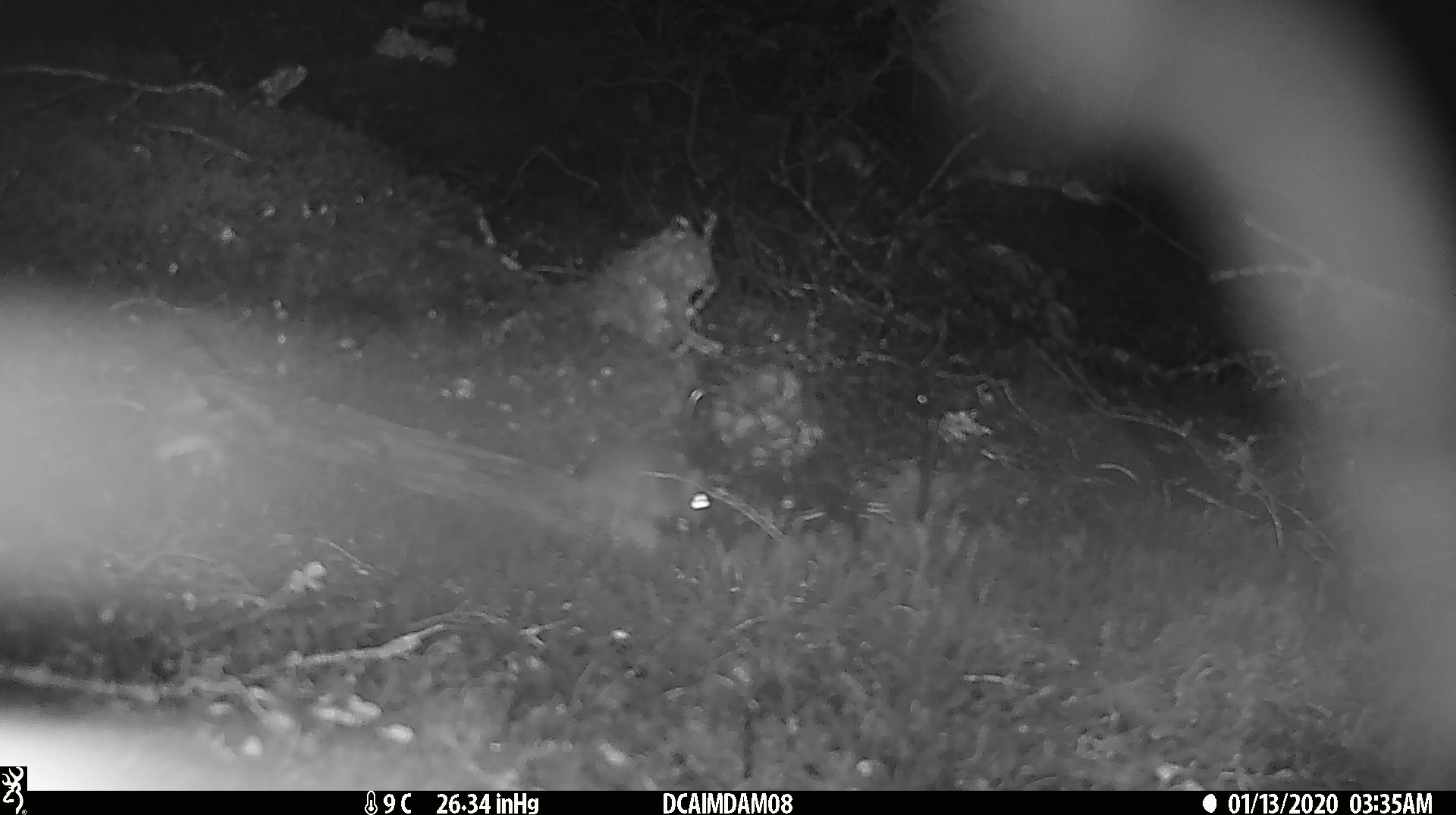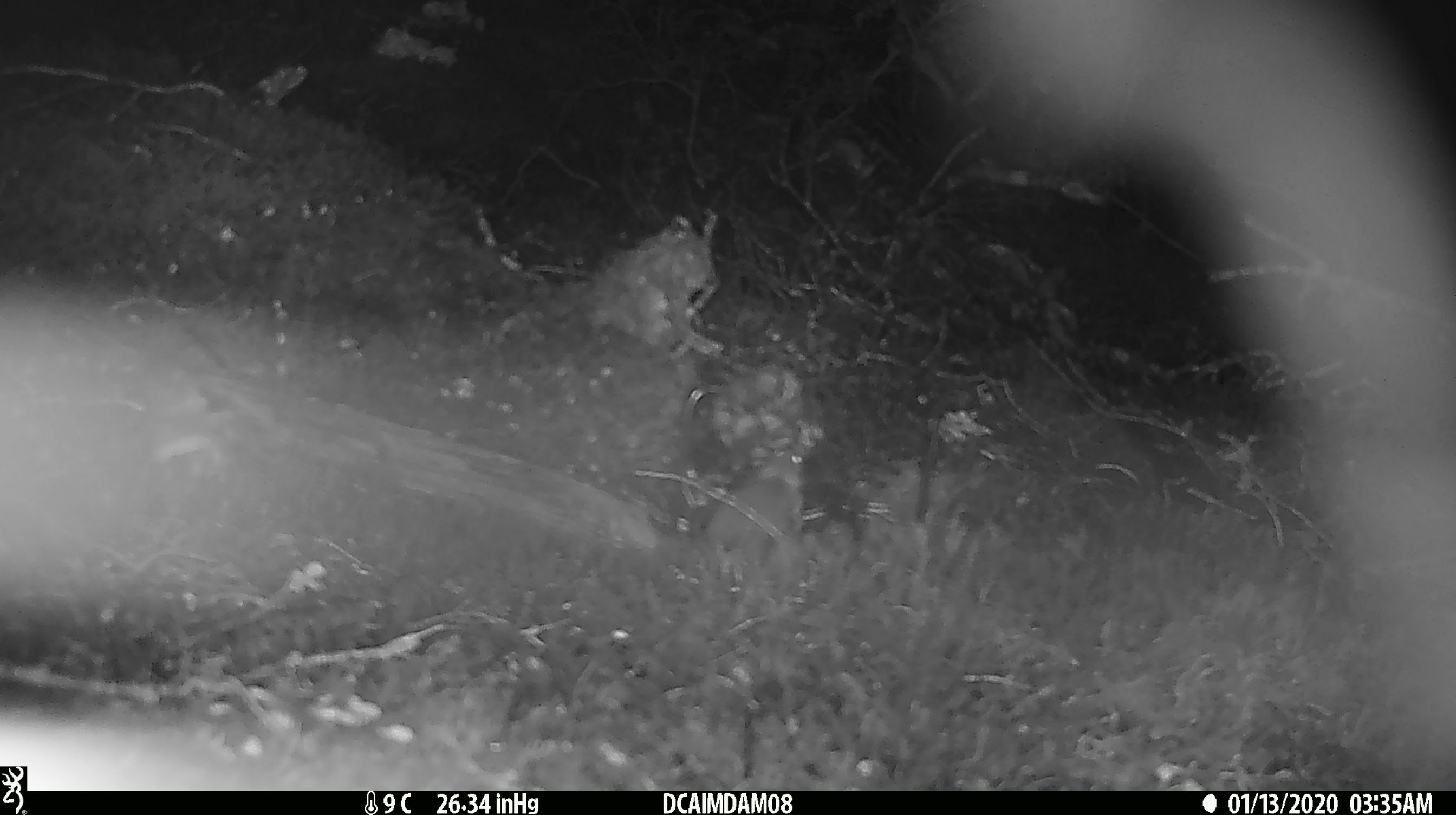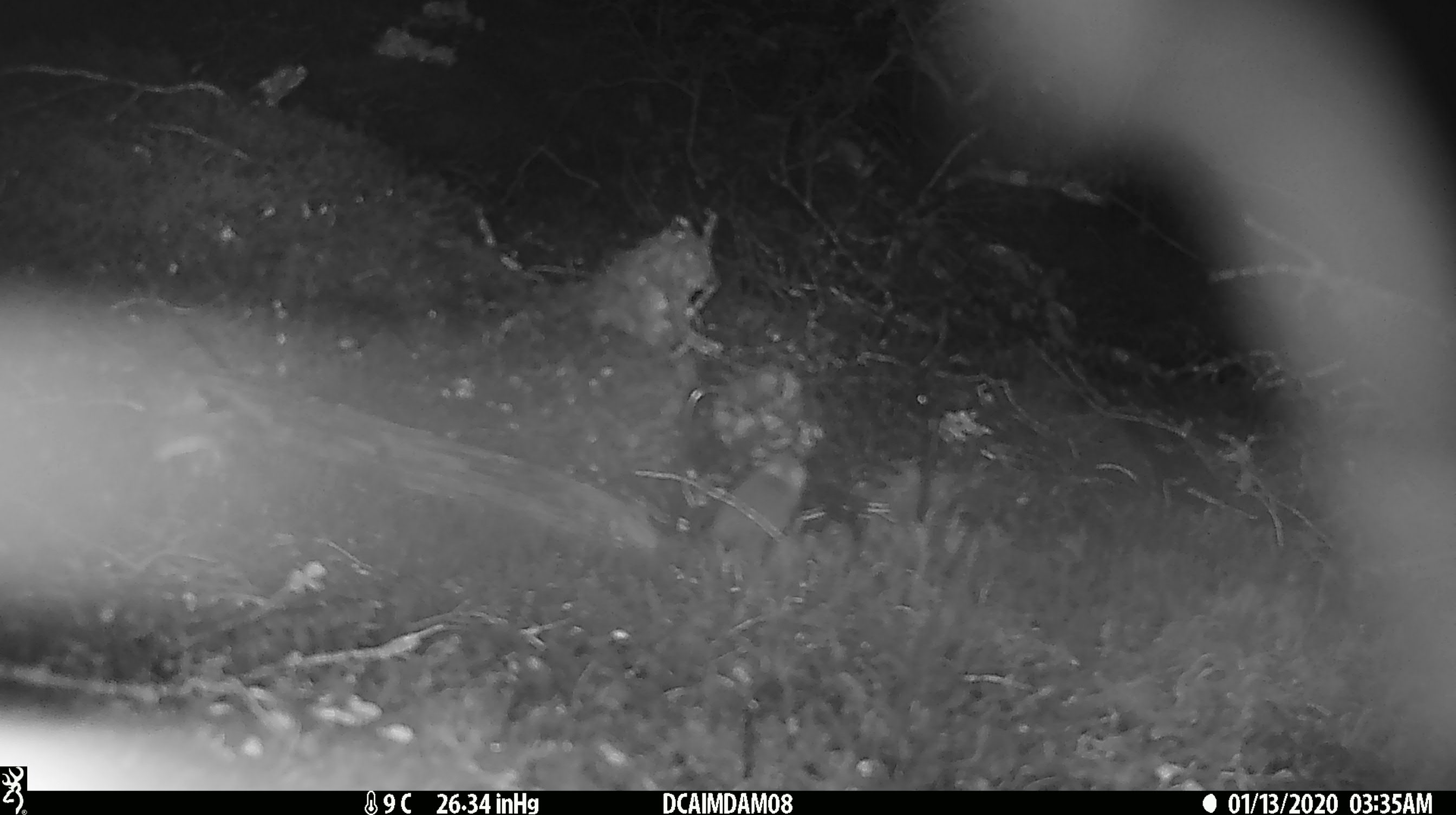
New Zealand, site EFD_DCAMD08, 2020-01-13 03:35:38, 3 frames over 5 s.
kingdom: Animalia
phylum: Chordata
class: Mammalia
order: Rodentia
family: Muridae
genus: Mus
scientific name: Mus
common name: mouse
Mouse (Mus).